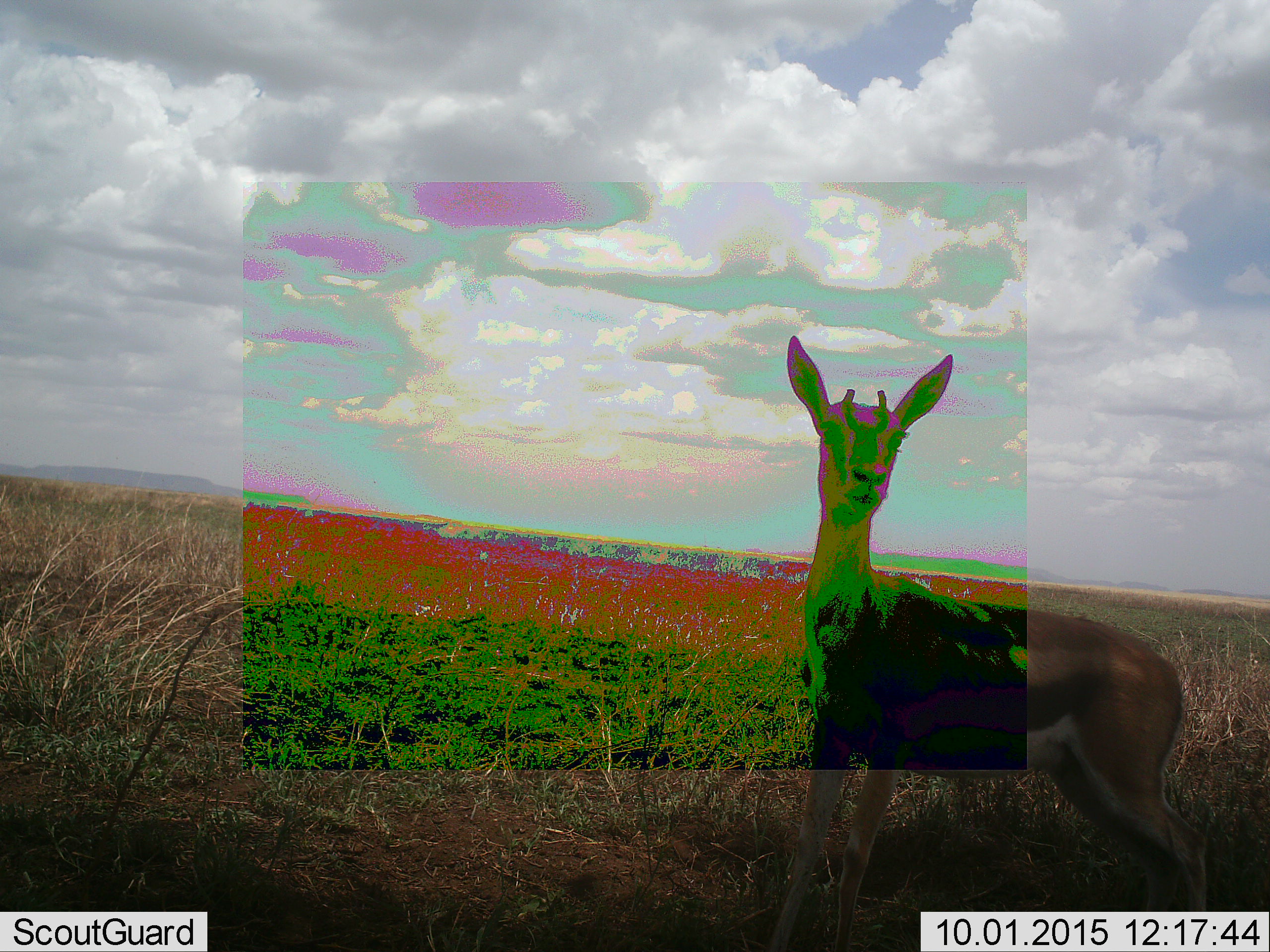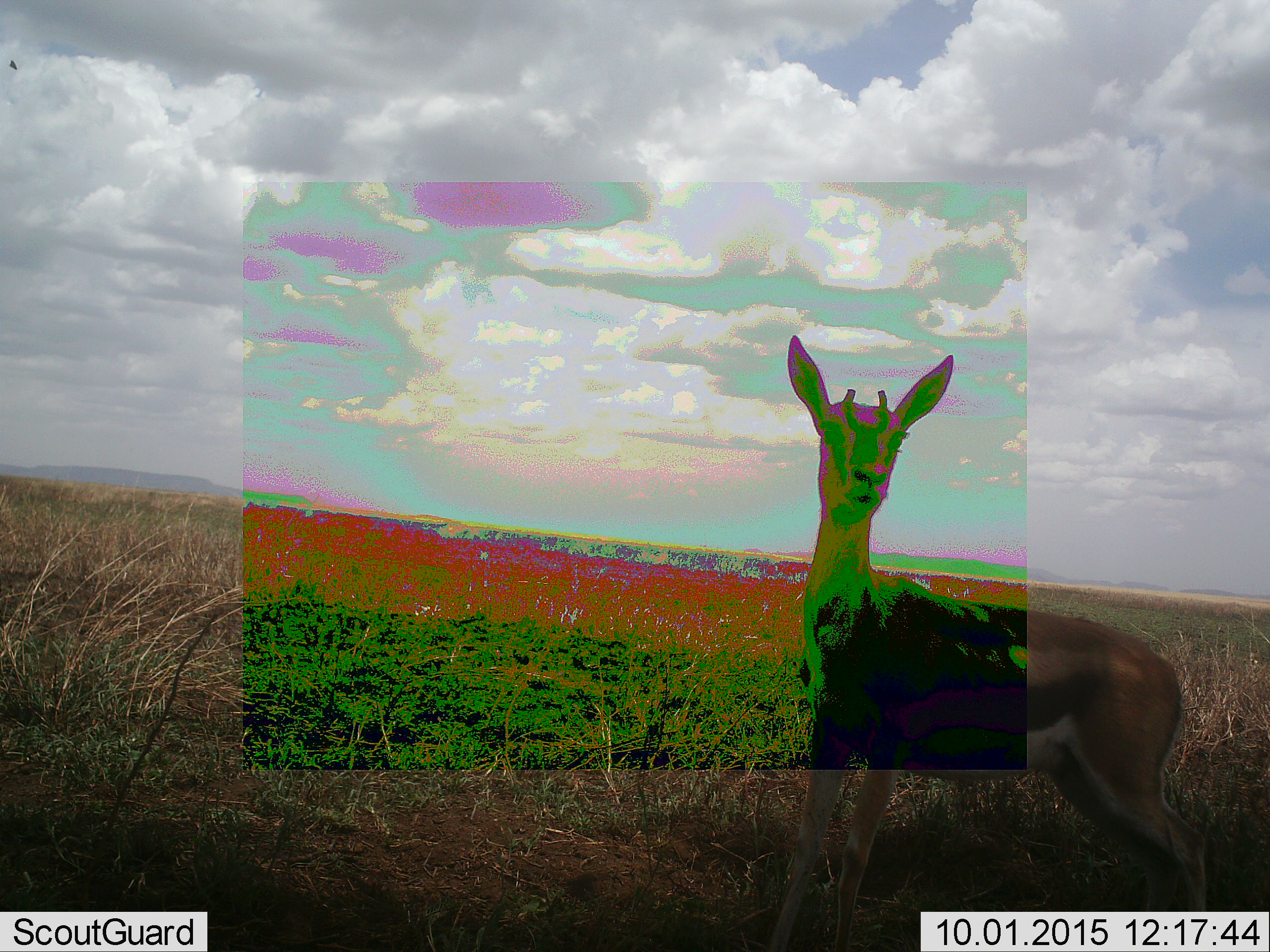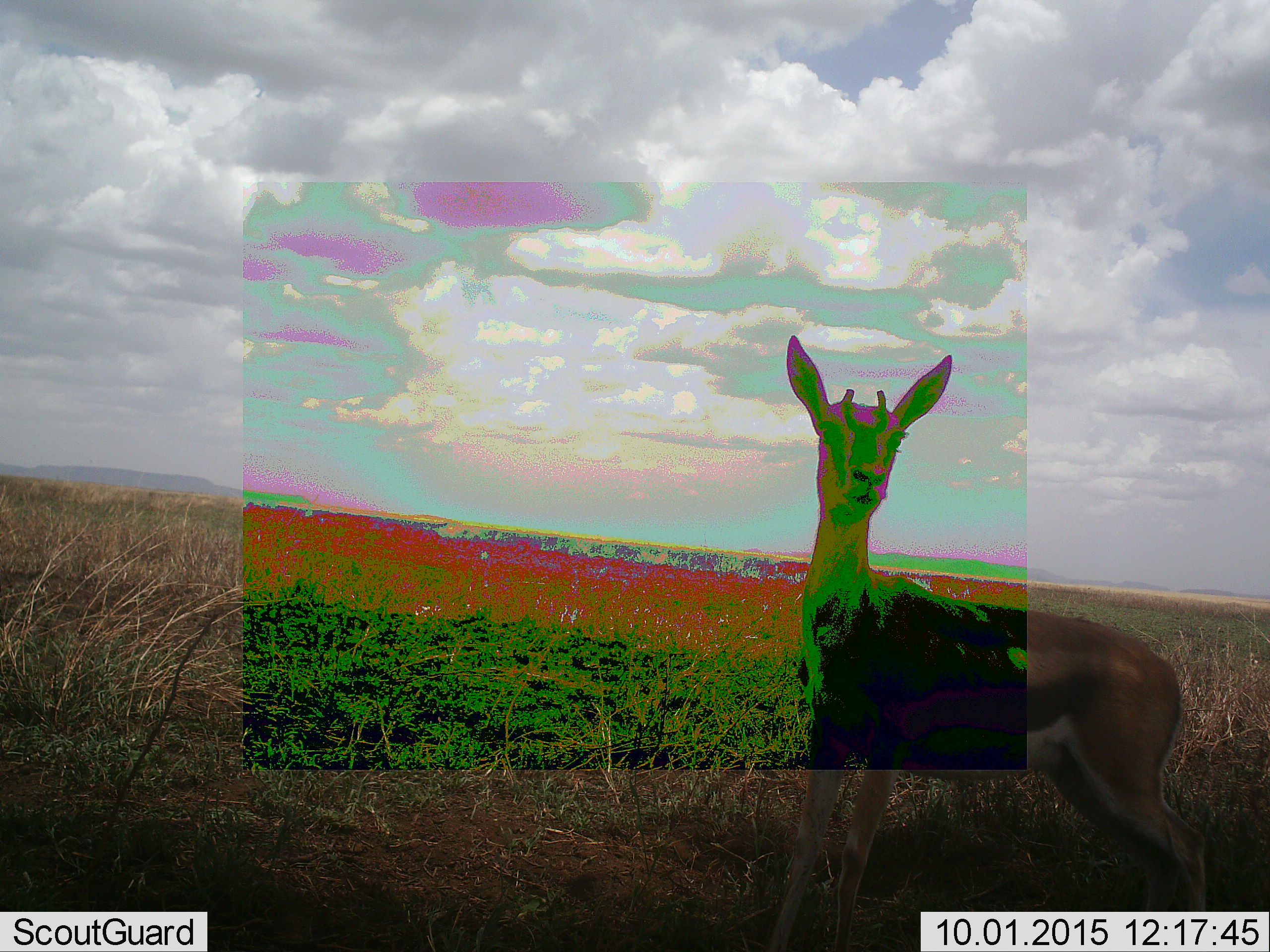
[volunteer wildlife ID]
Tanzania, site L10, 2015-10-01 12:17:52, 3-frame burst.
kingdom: Animalia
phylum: Chordata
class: Mammalia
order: Artiodactyla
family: Bovidae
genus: Eudorcas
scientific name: Eudorcas thomsonii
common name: thomson's gazelle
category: gazellethomsons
Gazellethomsons (thomson's gazelle) (Eudorcas thomsonii), count 1. Behavior (volunteer vote fractions): standing 100%, resting 0%, moving 0%, interacting 0%. Young present (vote fraction): 11%. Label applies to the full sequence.